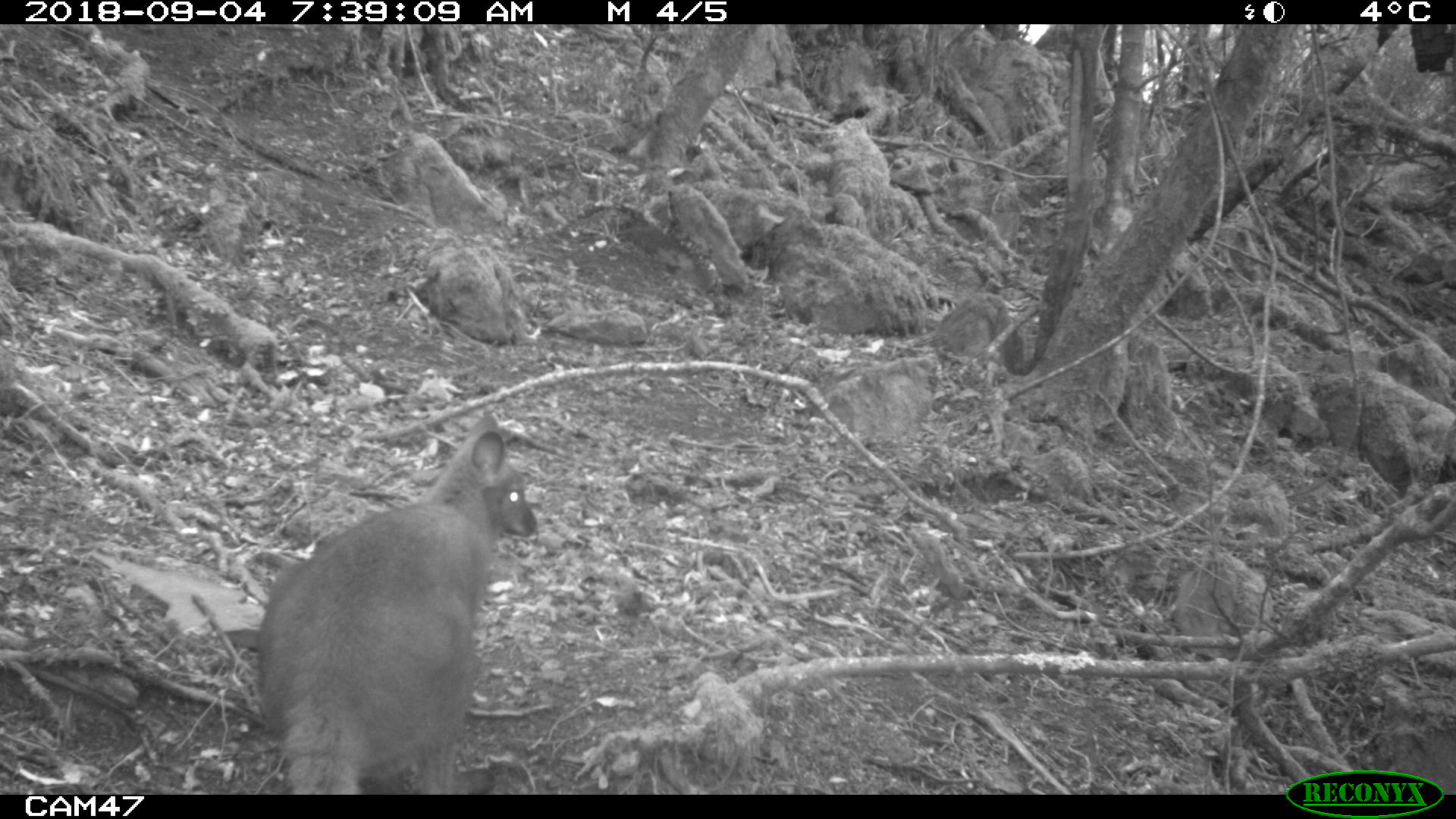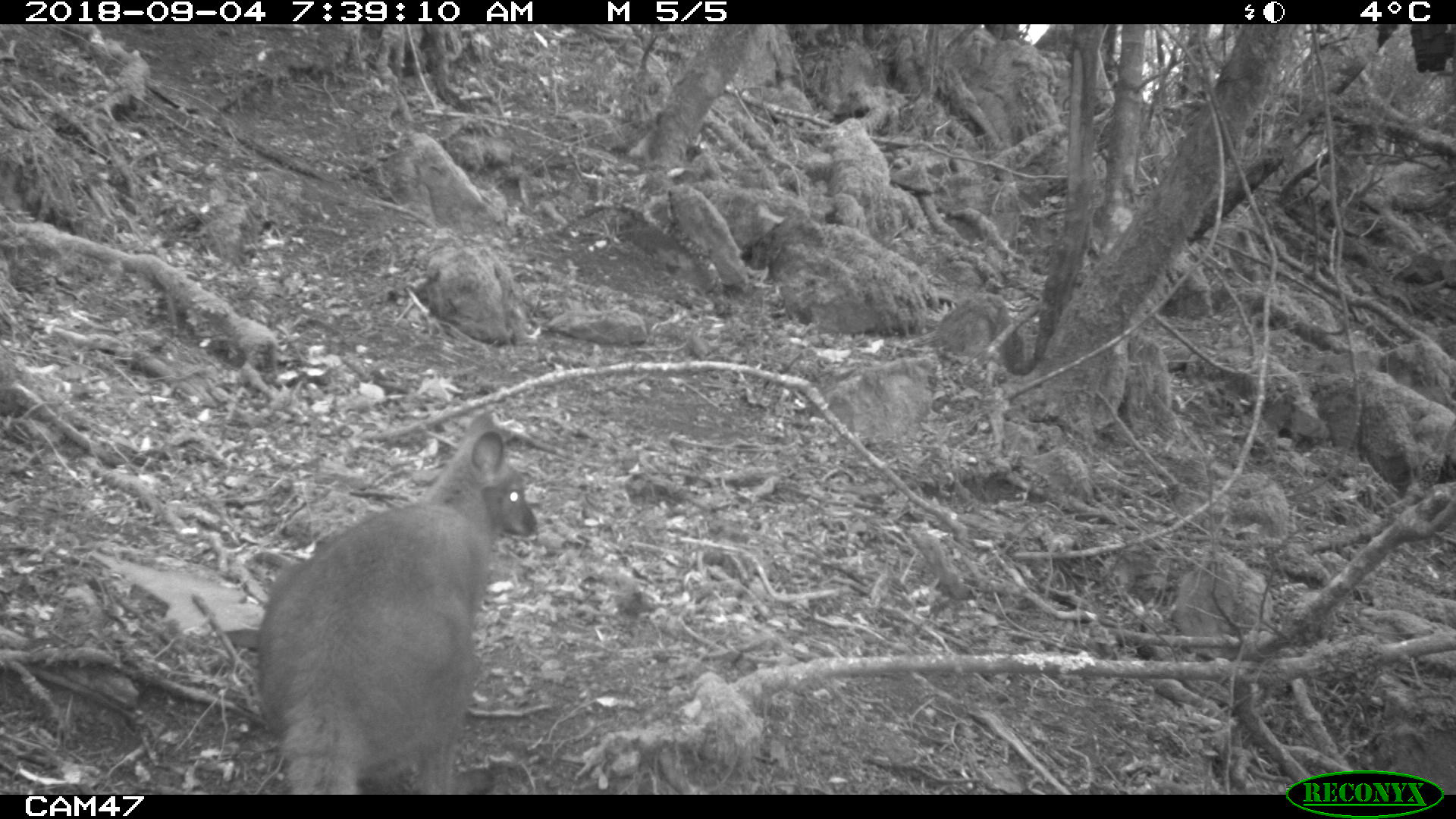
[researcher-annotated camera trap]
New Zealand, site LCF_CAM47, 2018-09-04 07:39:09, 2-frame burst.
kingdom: Animalia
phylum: Chordata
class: Mammalia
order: Diprotodontia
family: Macropodidae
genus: Notamacropus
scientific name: Notamacropus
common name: wallaby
Wallaby (Notamacropus).